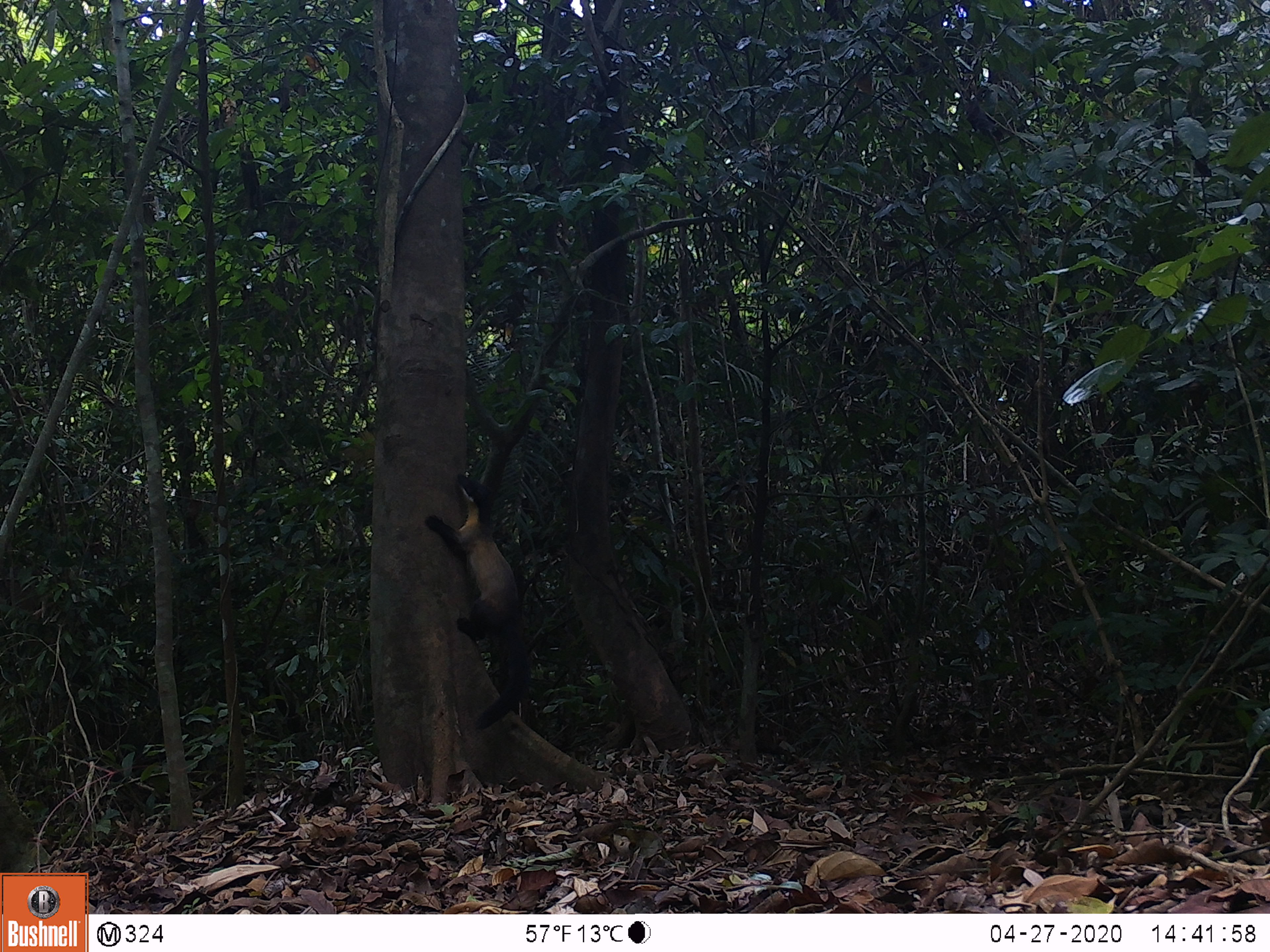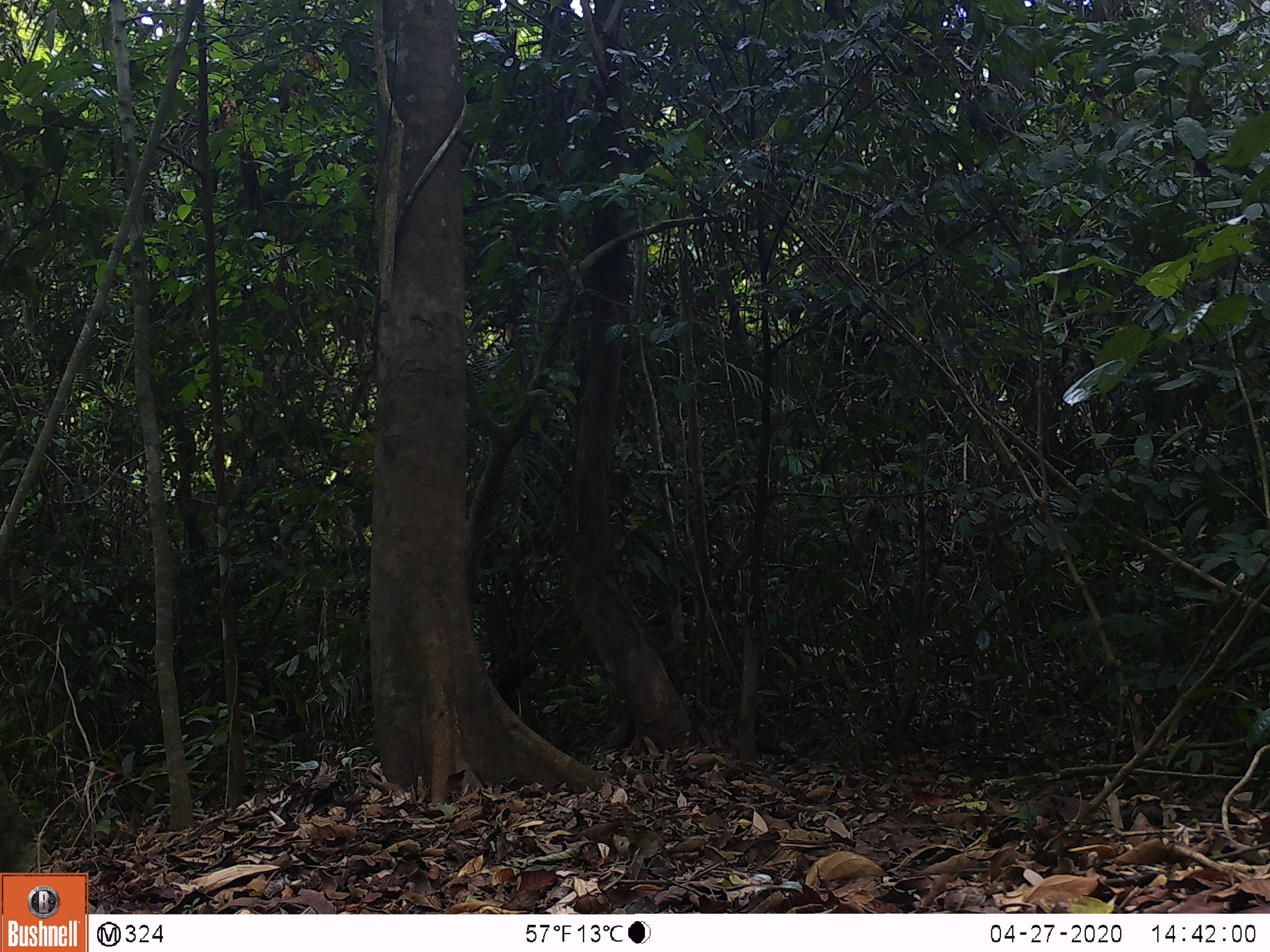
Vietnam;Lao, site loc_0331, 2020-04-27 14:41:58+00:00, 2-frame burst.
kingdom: Animalia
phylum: Chordata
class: Mammalia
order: Carnivora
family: Mustelidae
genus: Martes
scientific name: Martes flavigula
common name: yellow-throated marten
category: yellow throated marten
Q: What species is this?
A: Yellow throated marten (yellow-throated marten) (Martes flavigula).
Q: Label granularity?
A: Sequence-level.